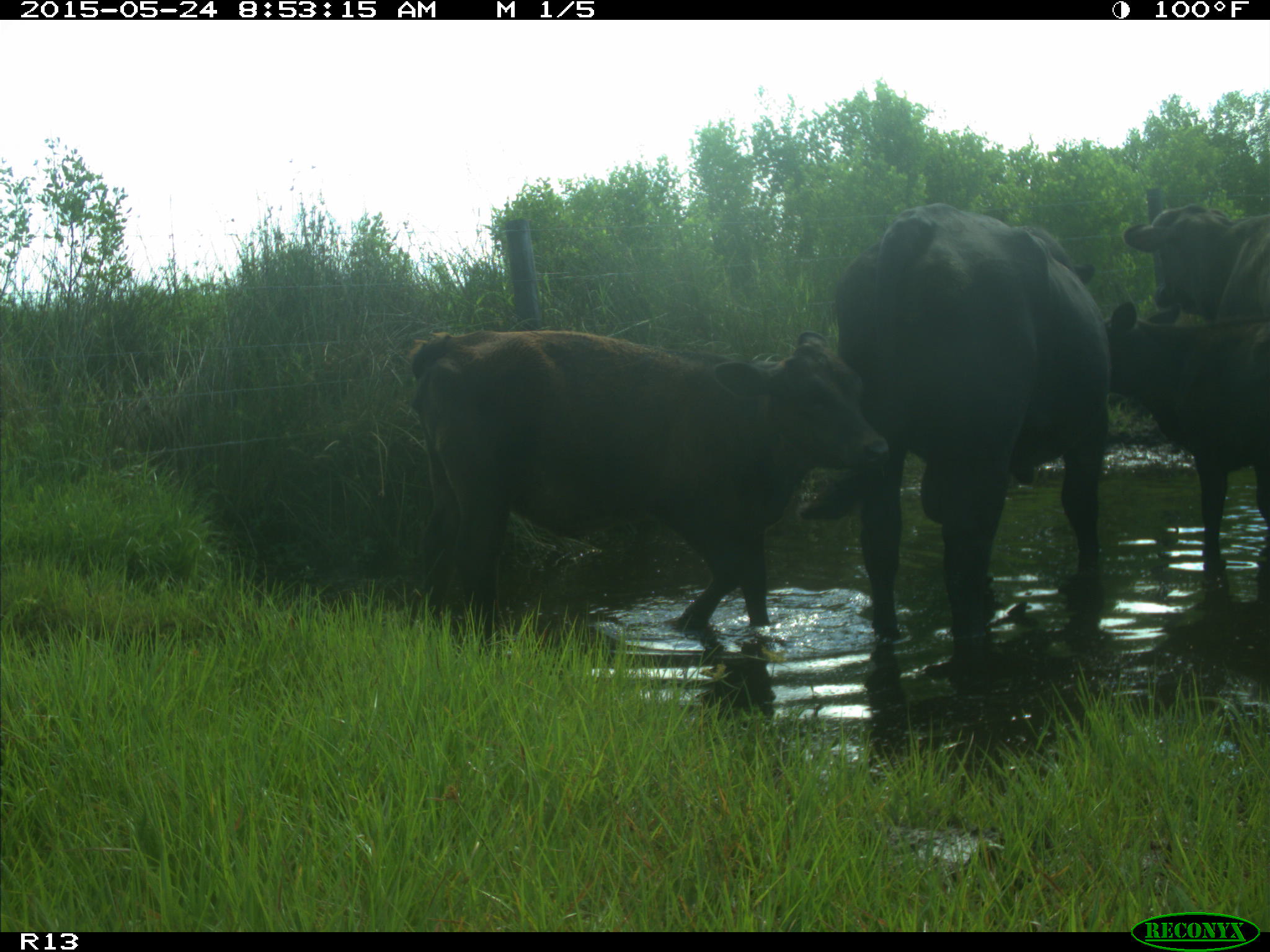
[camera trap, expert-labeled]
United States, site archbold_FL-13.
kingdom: Animalia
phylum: Chordata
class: Mammalia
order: Artiodactyla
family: Bovidae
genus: Bos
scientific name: Bos taurus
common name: domestic cow